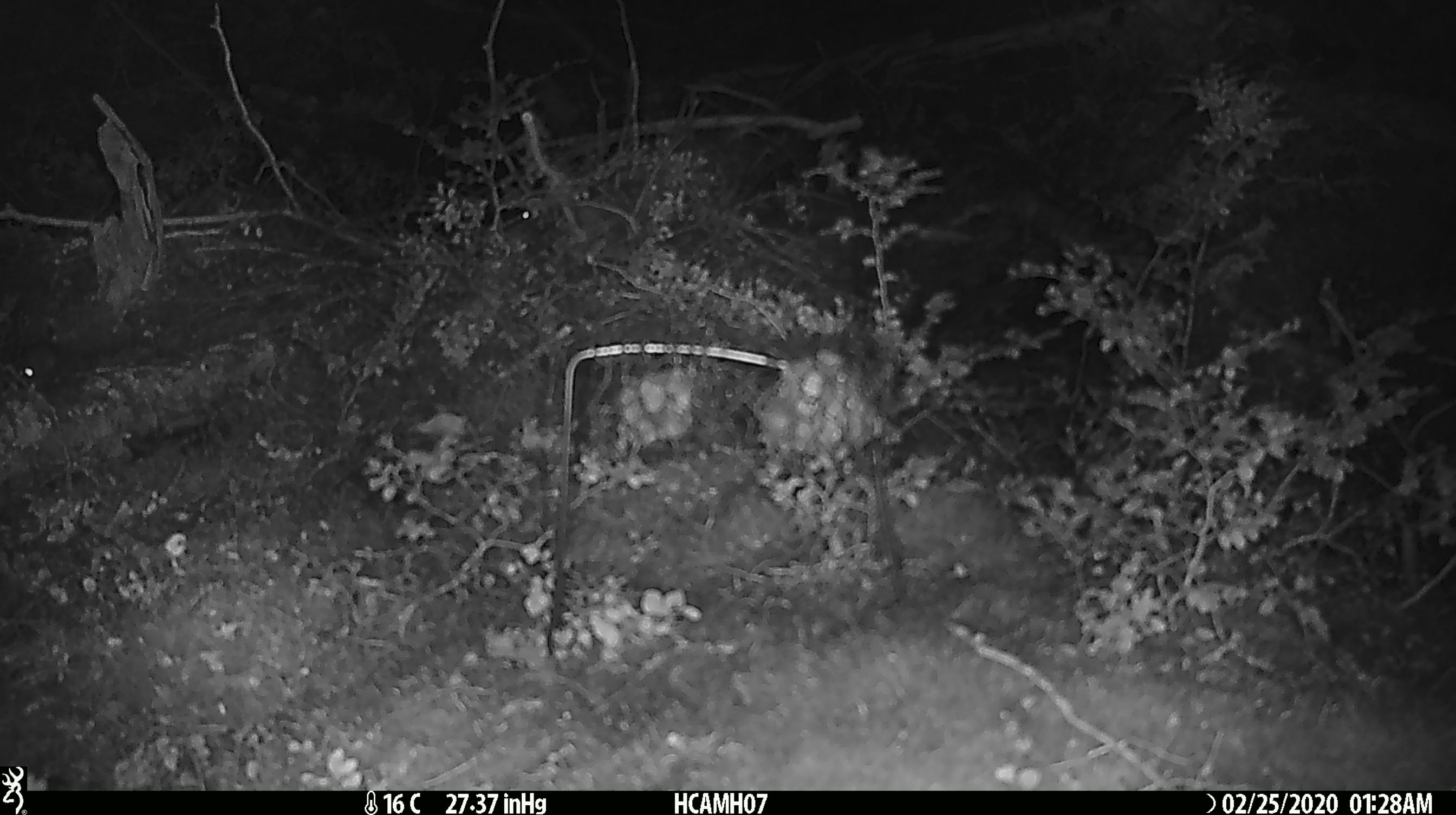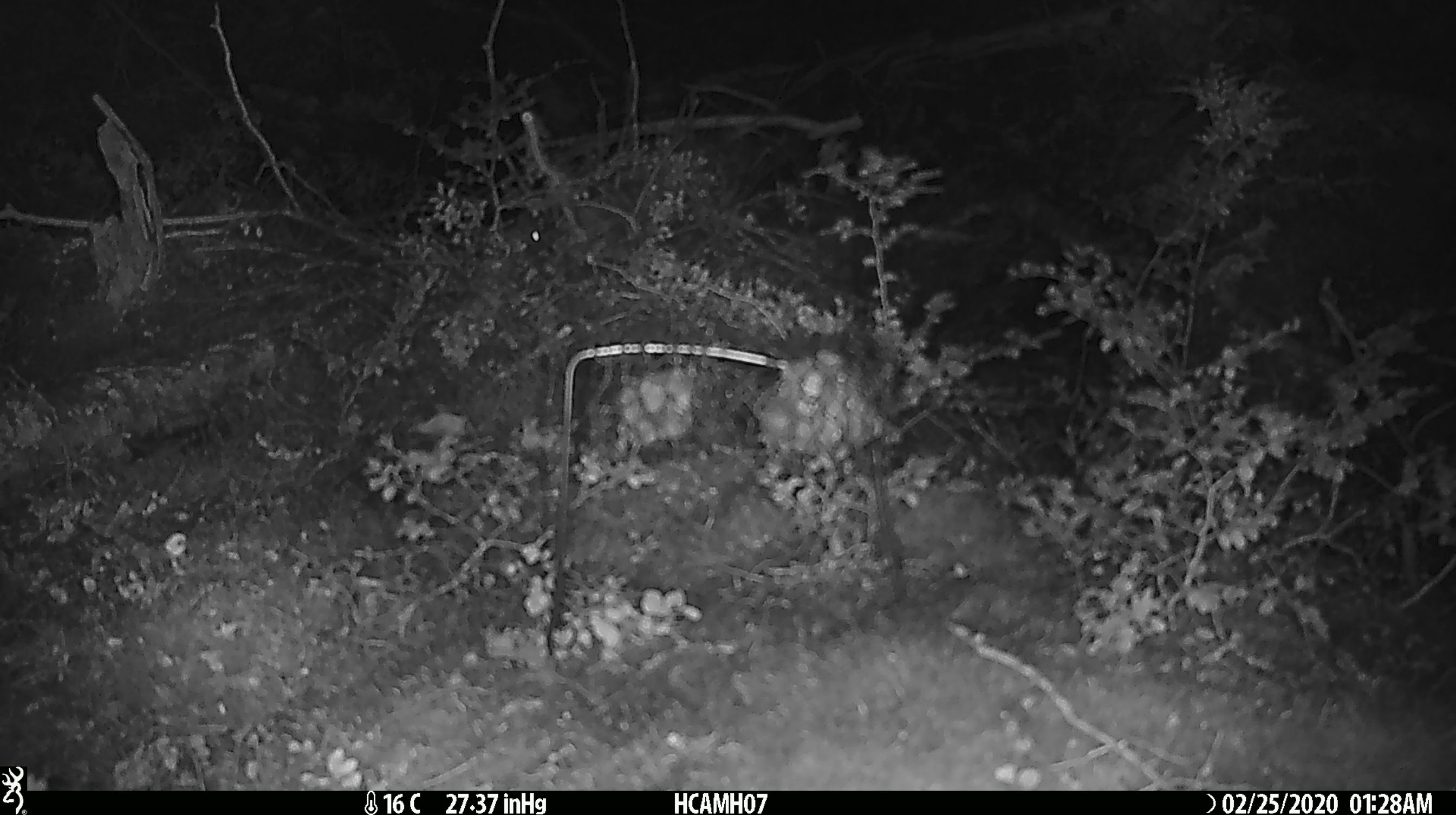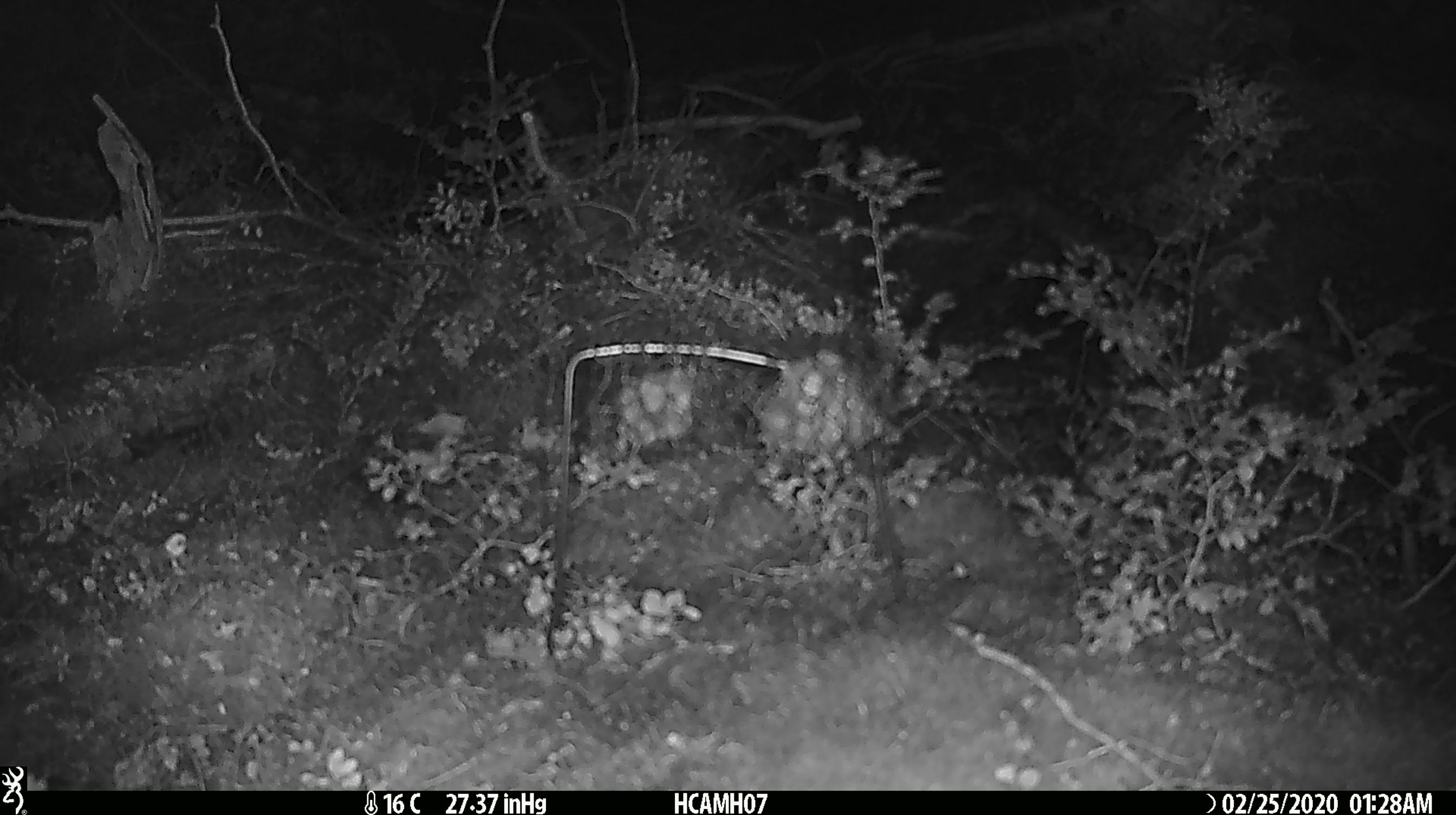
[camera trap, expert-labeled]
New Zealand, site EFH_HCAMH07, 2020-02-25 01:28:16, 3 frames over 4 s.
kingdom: Animalia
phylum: Chordata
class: Mammalia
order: Rodentia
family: Muridae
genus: Mus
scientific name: Mus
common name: mouse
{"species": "mouse (Mus)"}